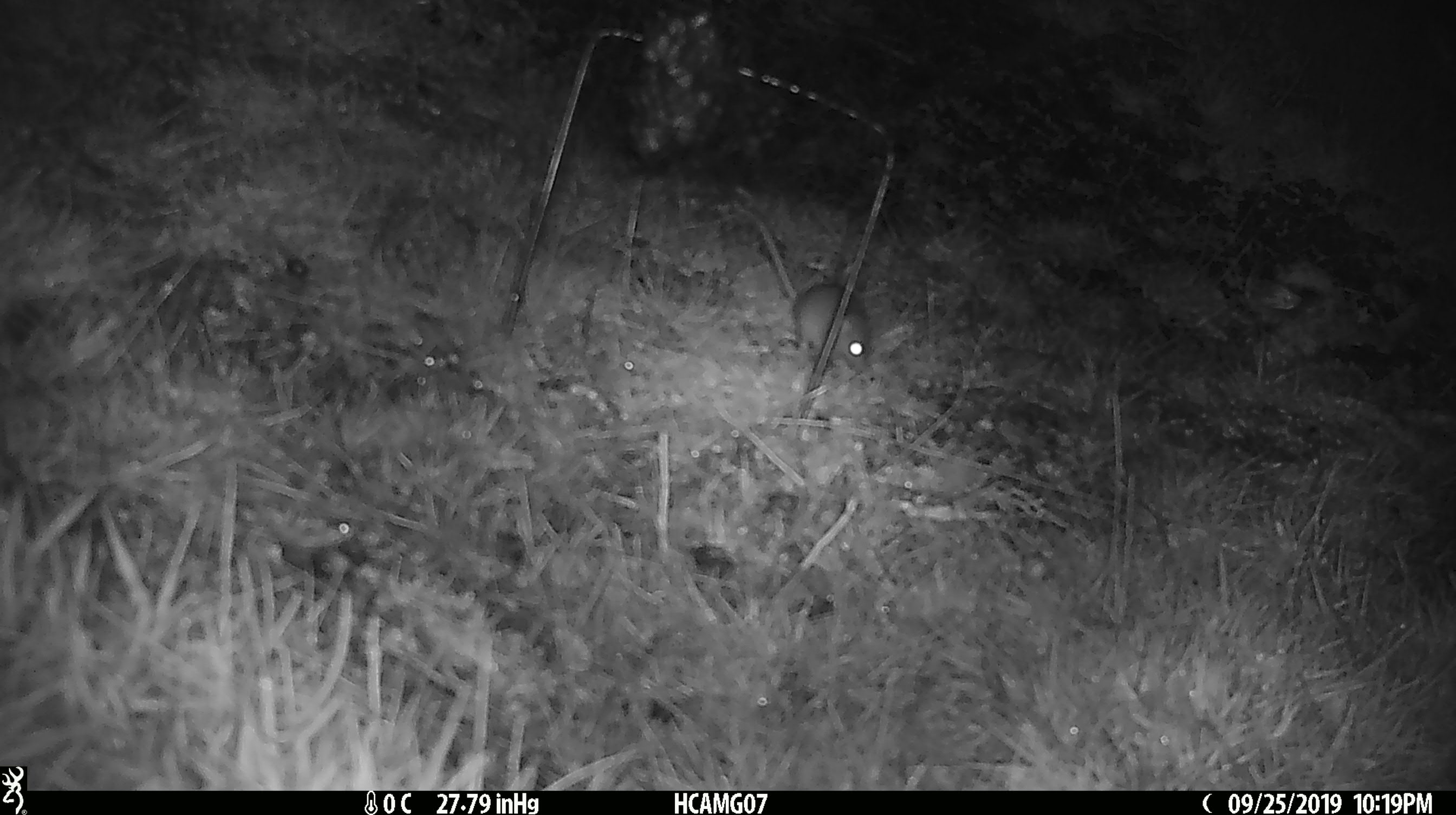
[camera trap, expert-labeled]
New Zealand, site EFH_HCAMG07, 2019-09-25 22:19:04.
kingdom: Animalia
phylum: Chordata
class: Mammalia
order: Rodentia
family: Muridae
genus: Mus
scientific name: Mus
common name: mouse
Mouse (Mus).